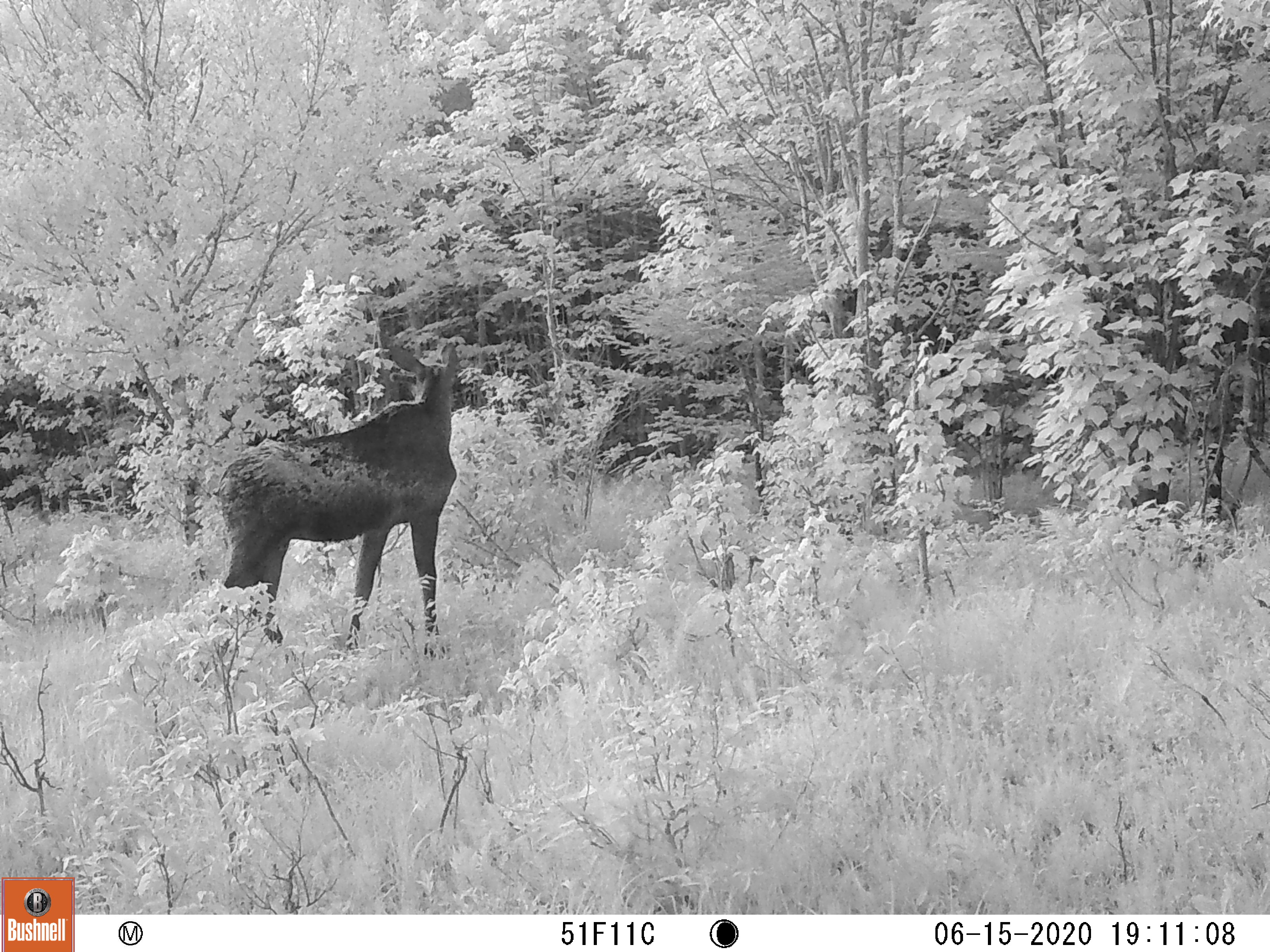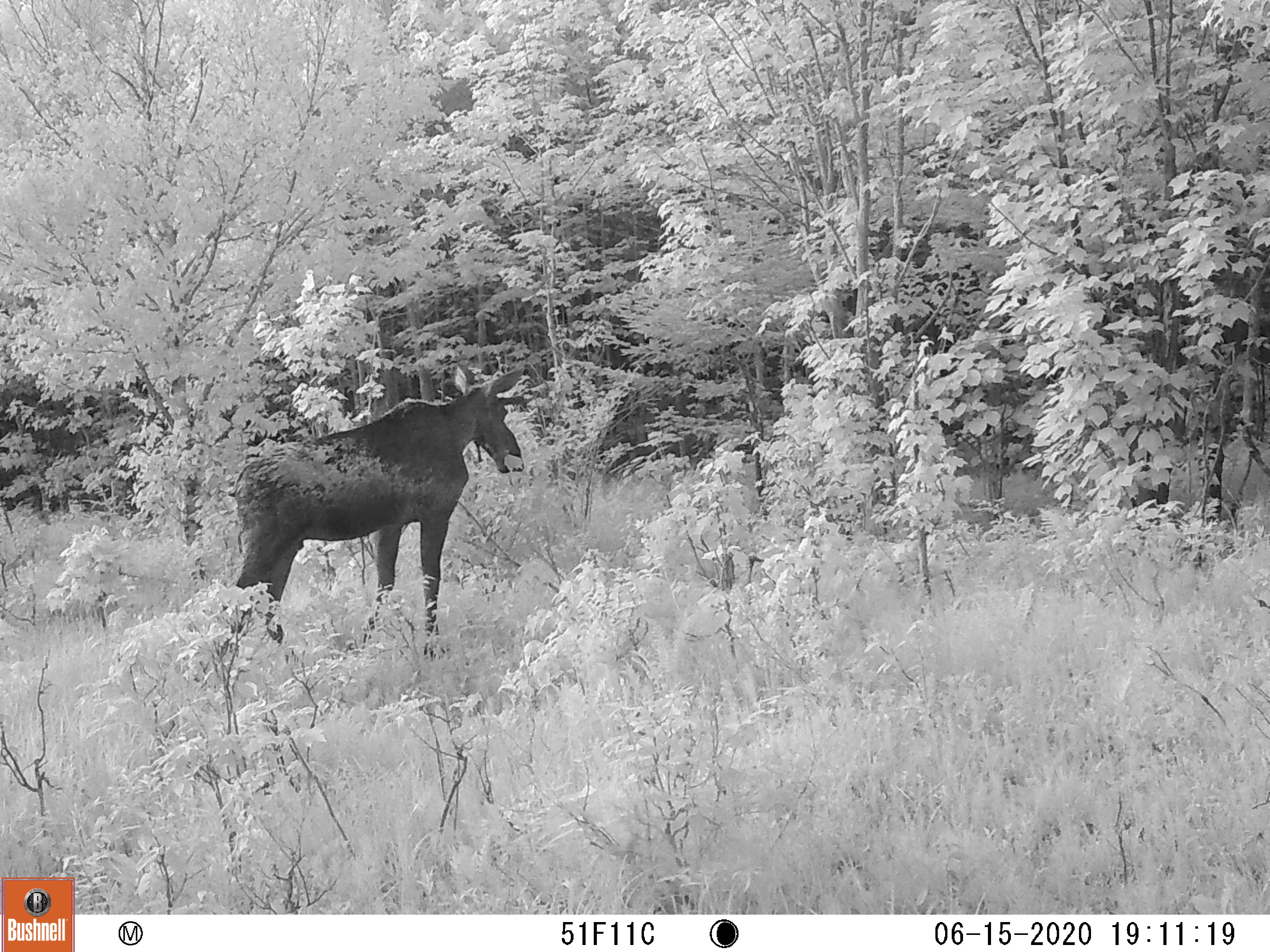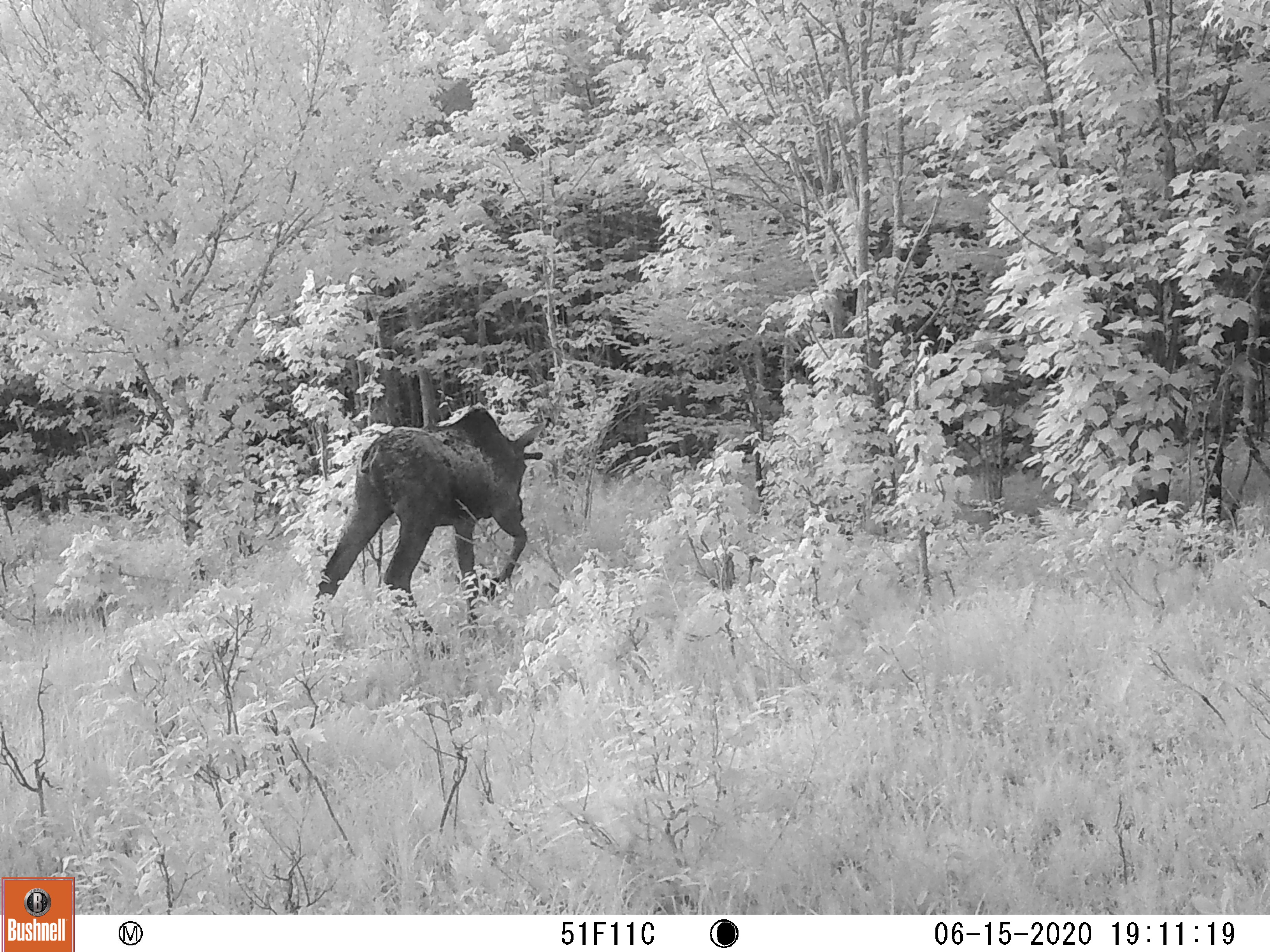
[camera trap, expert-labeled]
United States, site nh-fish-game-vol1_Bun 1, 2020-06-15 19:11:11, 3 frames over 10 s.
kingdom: Animalia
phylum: Chordata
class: Mammalia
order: Artiodactyla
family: Cervidae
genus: Alces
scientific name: Alces alces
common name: moose